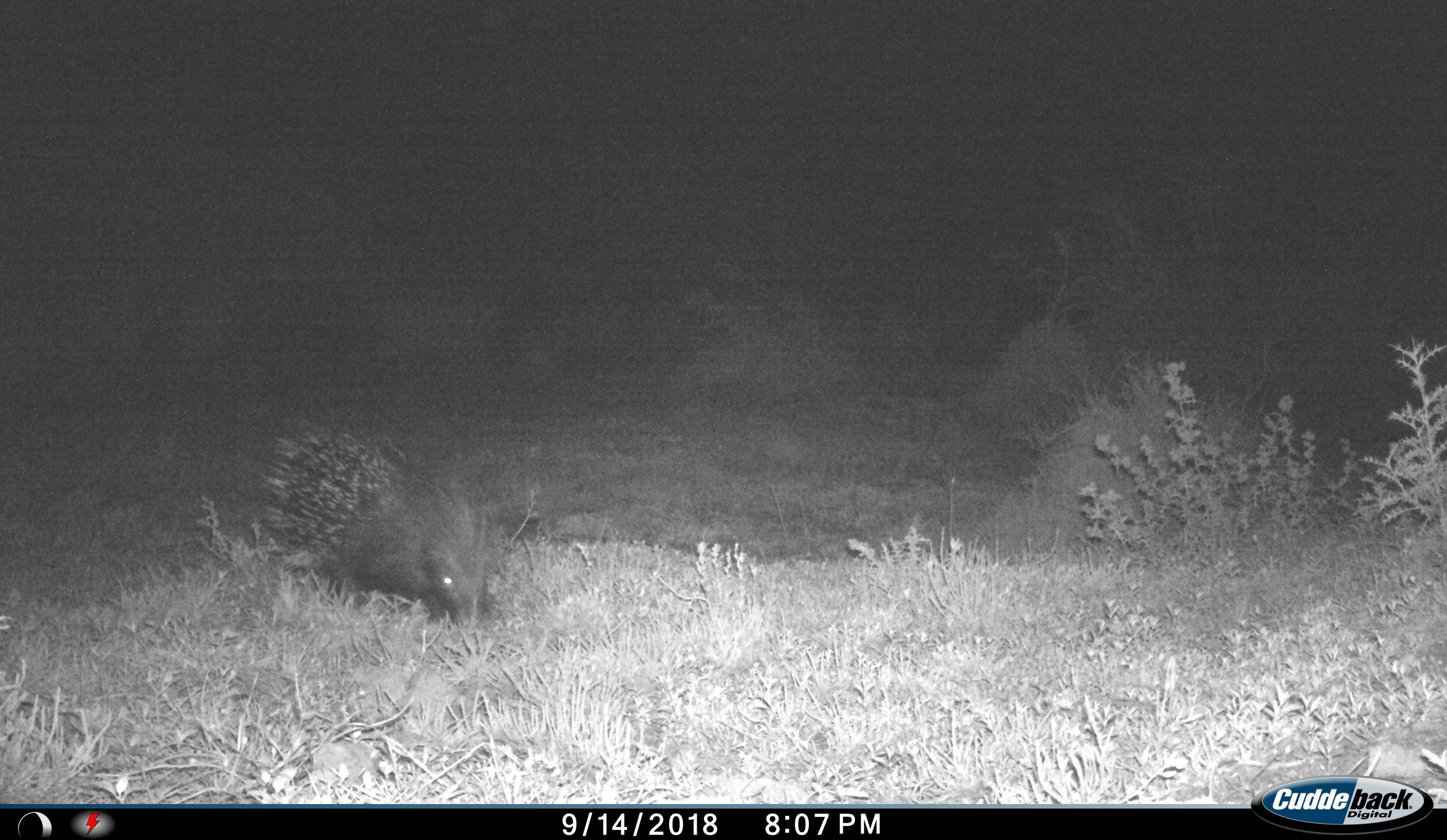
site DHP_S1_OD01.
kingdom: Animalia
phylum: Chordata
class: Mammalia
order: Rodentia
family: Hystricidae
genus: Hystrix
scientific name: Hystrix cristata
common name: crested porcupine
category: porcupine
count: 1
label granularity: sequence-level